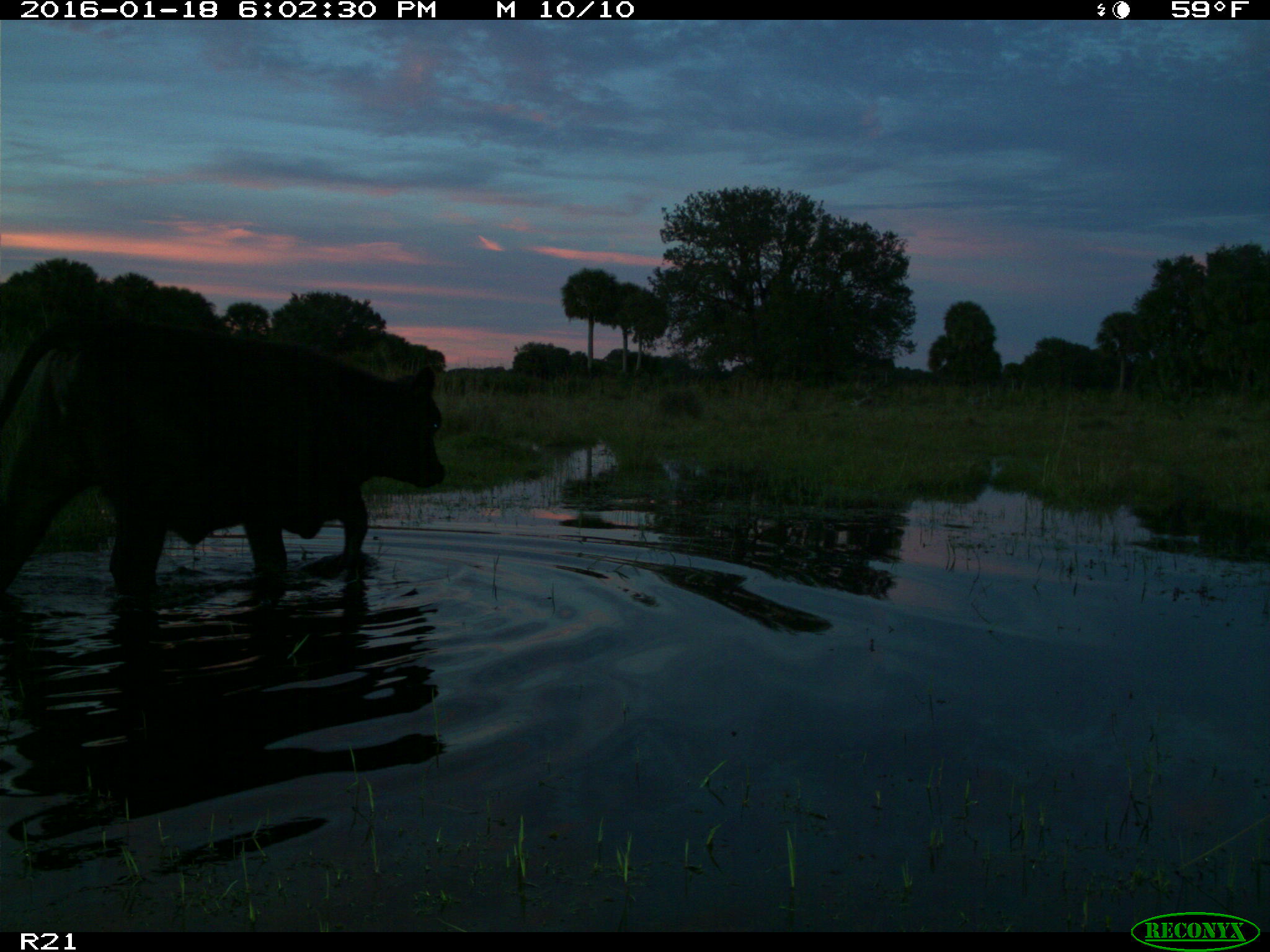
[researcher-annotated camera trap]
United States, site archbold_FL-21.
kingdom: Animalia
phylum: Chordata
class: Mammalia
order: Artiodactyla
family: Bovidae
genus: Bos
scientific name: Bos taurus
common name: domestic cow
Bos taurus (domestic cow).